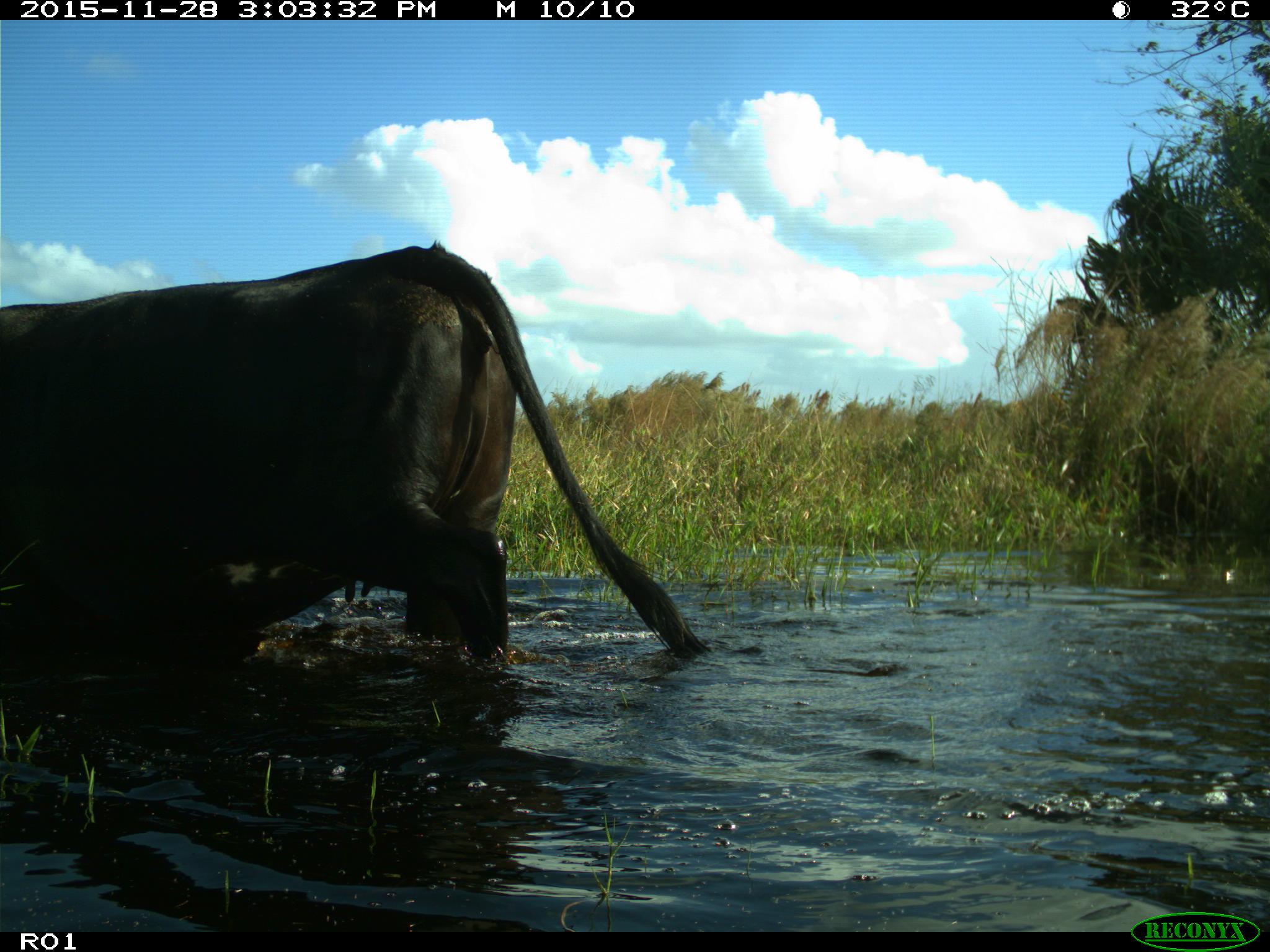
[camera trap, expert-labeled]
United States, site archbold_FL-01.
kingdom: Animalia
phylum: Chordata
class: Mammalia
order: Artiodactyla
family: Bovidae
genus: Bos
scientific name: Bos taurus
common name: domestic cow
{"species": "Bos taurus (domestic cow)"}